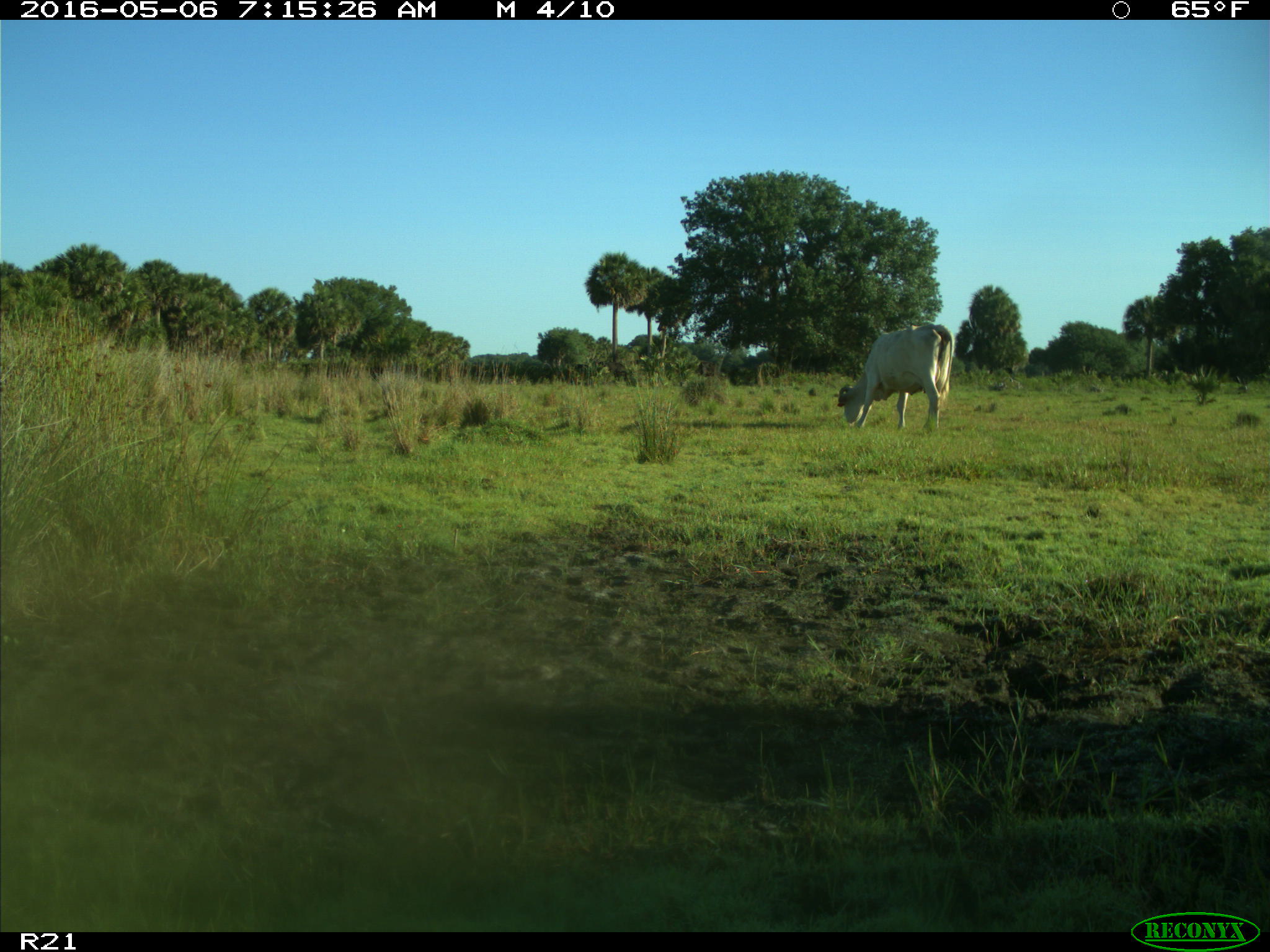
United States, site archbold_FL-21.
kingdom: Animalia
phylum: Chordata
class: Mammalia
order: Artiodactyla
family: Bovidae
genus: Bos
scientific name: Bos taurus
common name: domestic cow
Bos taurus (domestic cow).